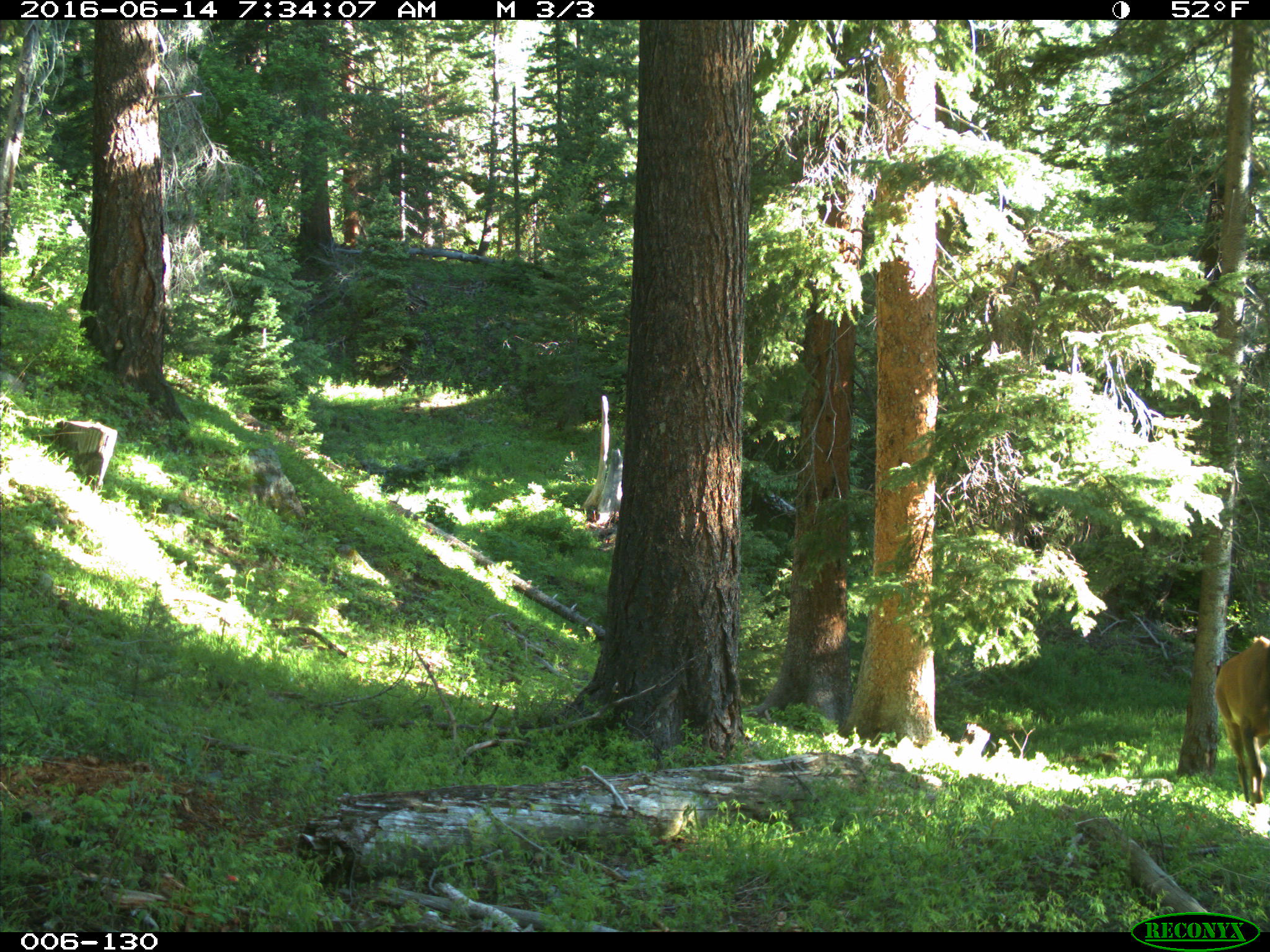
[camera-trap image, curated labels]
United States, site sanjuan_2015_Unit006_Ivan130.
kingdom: Animalia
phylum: Chordata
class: Mammalia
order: Artiodactyla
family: Cervidae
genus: Cervus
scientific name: Cervus elaphus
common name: red deer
Cervus elaphus (red deer).